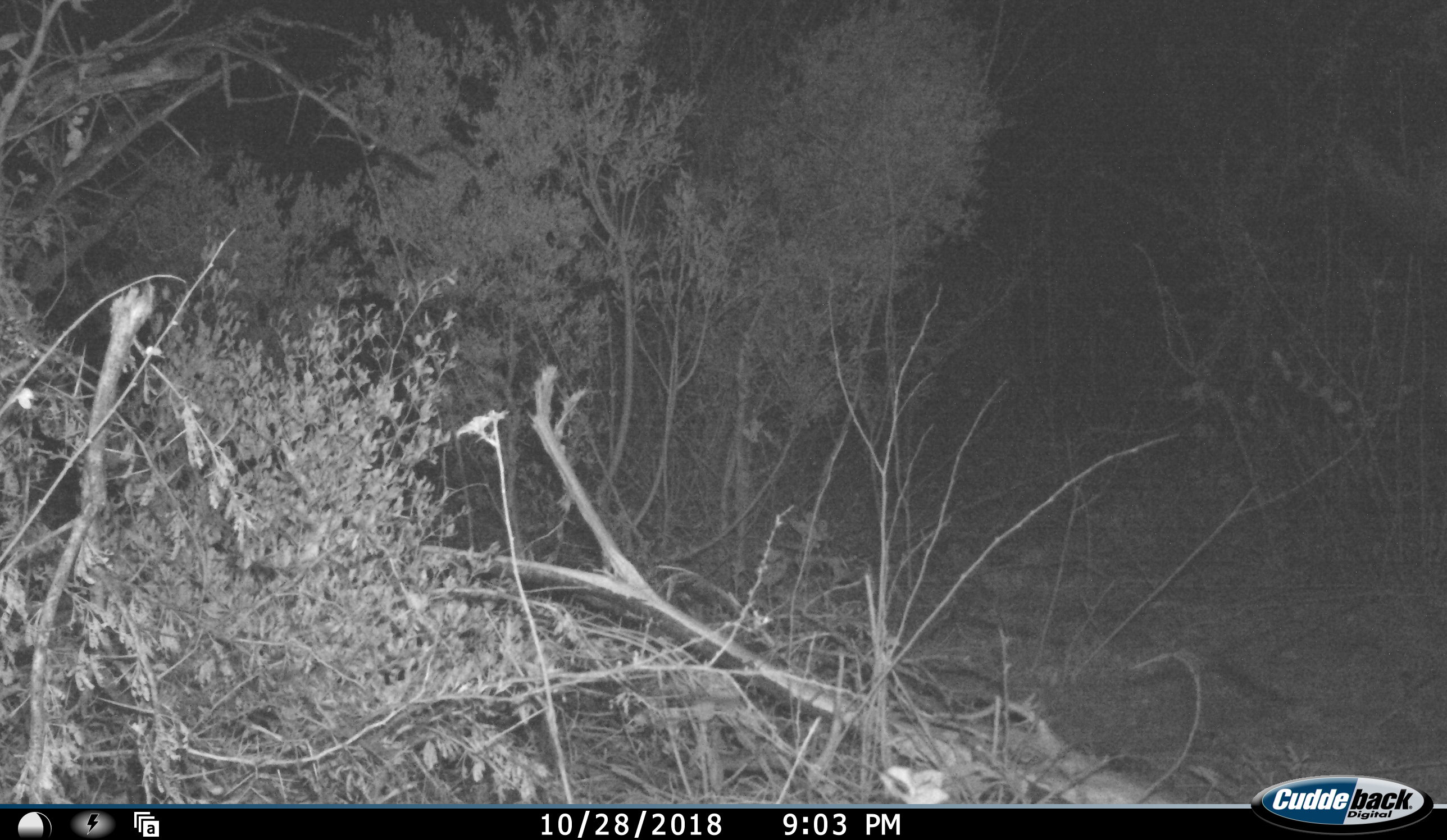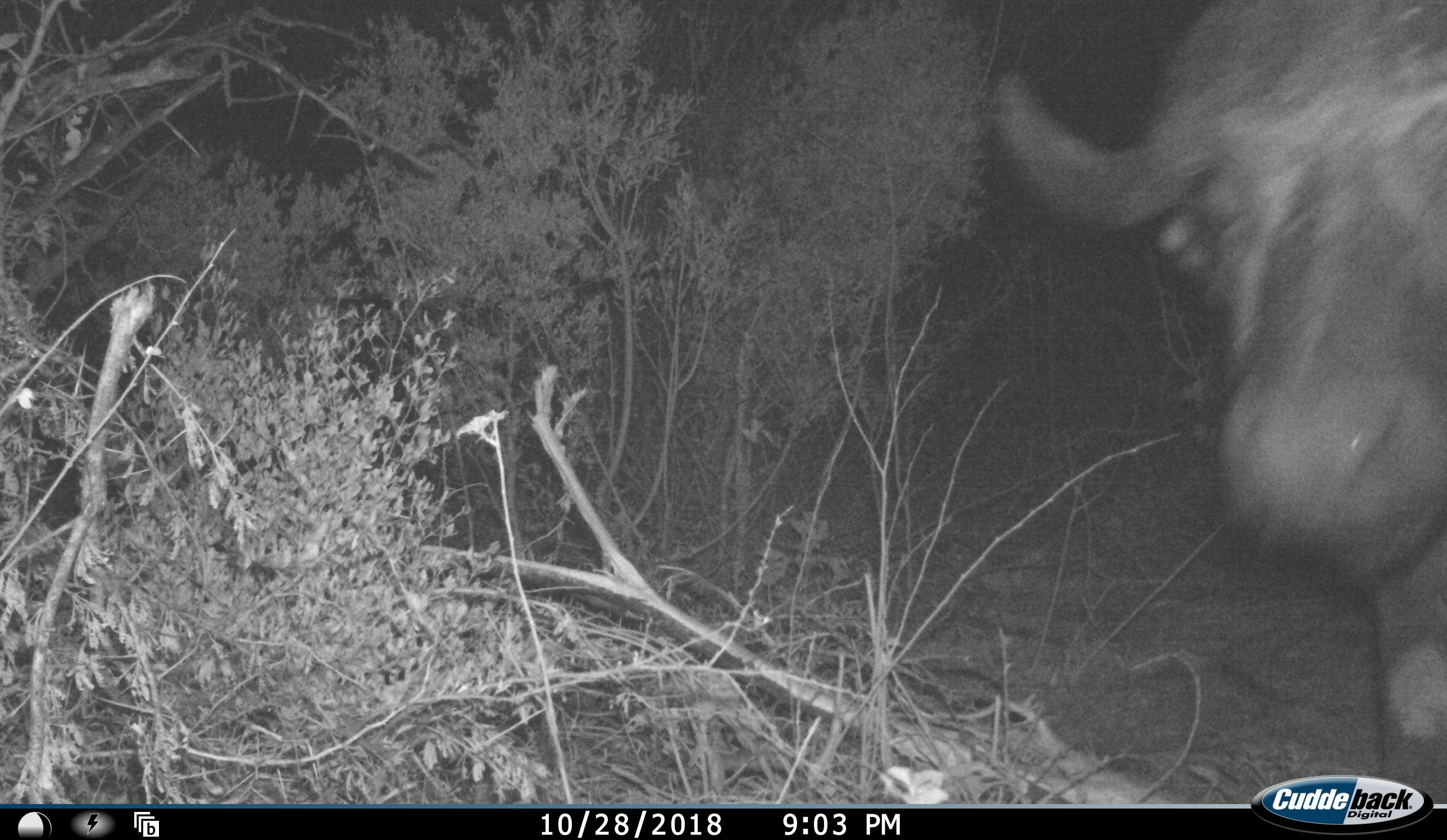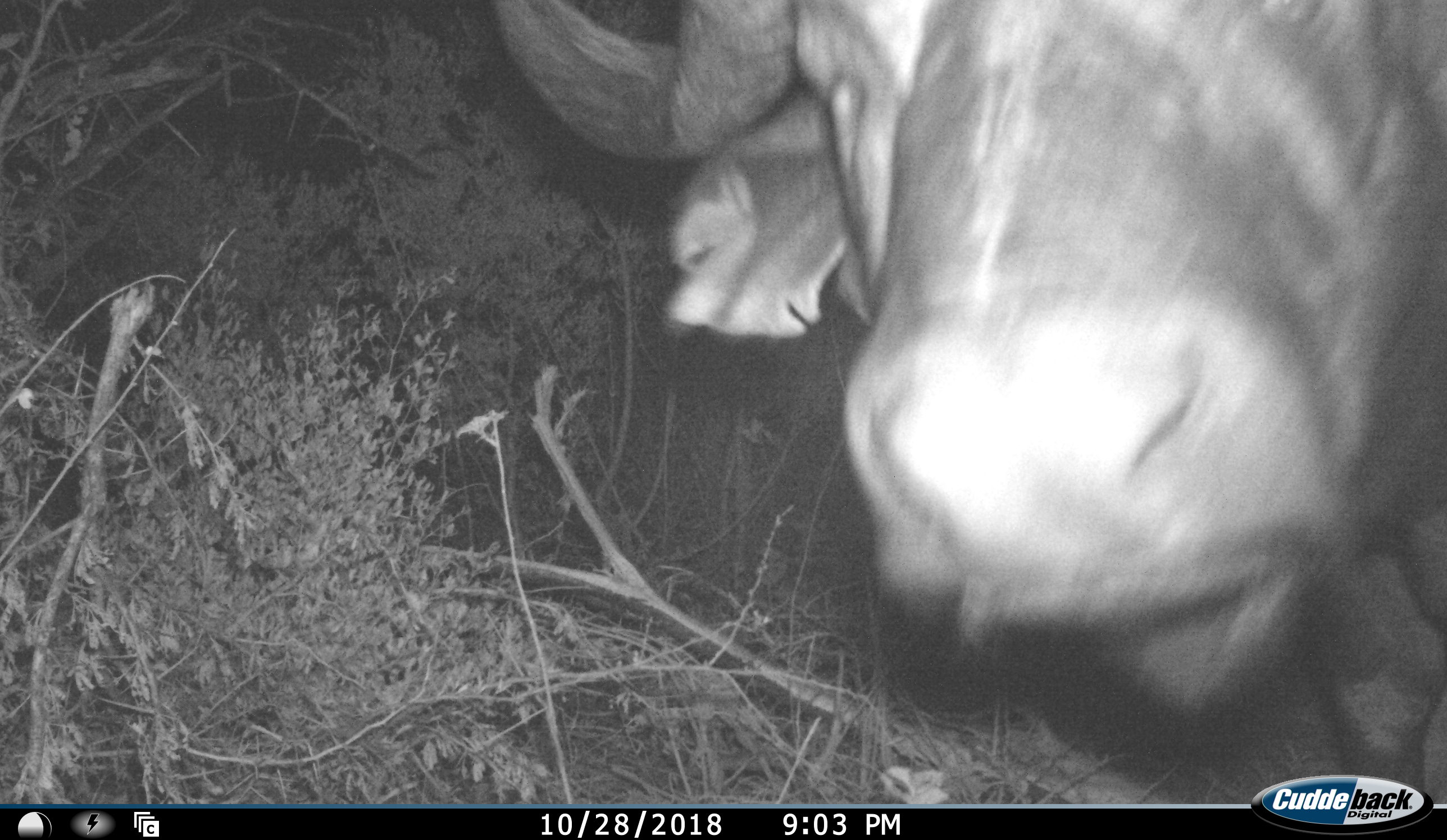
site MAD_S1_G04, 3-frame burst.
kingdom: Animalia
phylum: Chordata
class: Mammalia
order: Artiodactyla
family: Bovidae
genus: Syncerus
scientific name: Syncerus caffer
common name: african buffalo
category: buffalo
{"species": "buffalo (african buffalo) (Syncerus caffer)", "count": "1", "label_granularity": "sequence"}